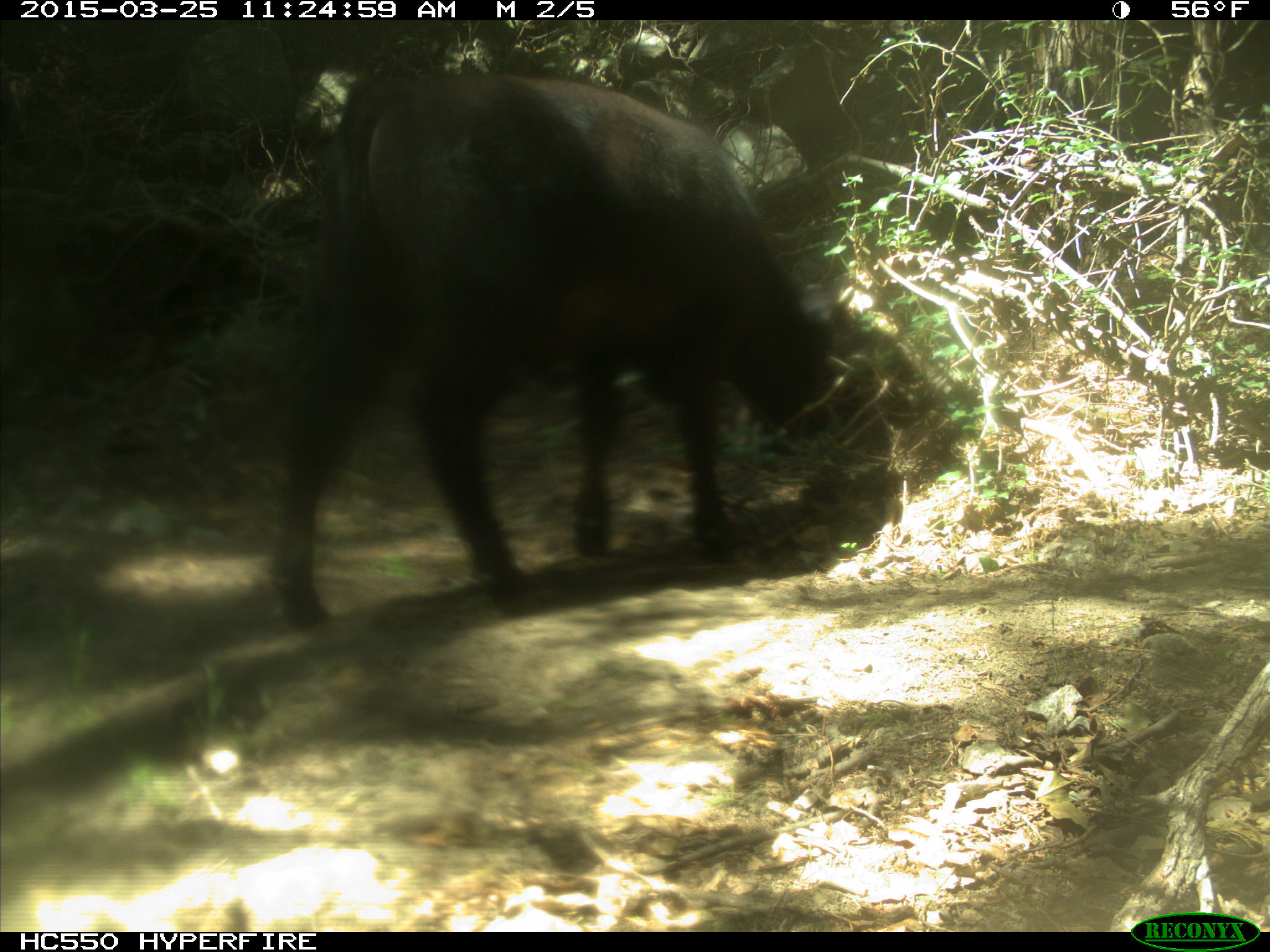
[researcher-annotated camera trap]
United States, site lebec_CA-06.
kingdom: Animalia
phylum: Chordata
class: Mammalia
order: Artiodactyla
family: Bovidae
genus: Bos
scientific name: Bos taurus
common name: domestic cow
Bos taurus (domestic cow).